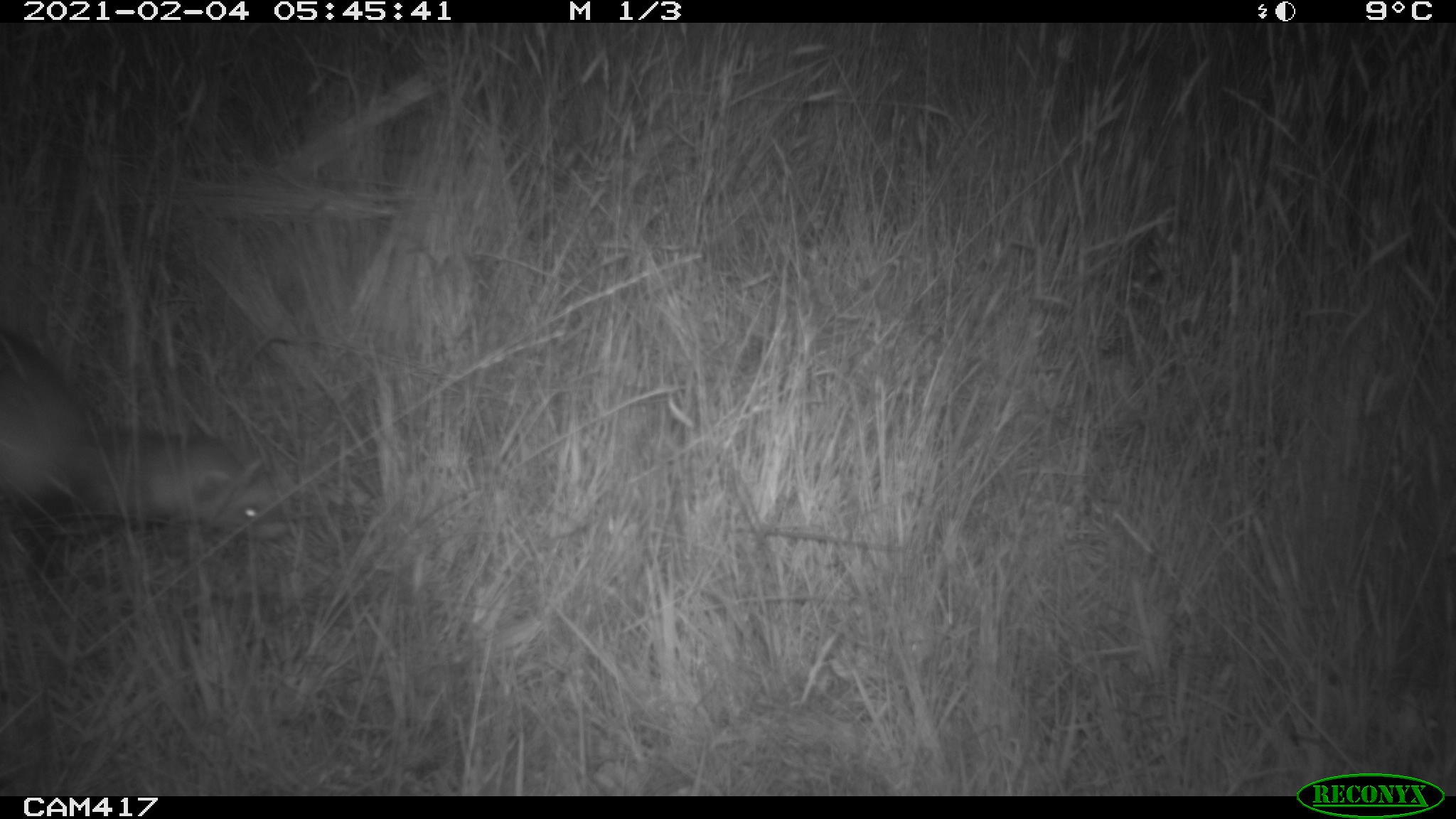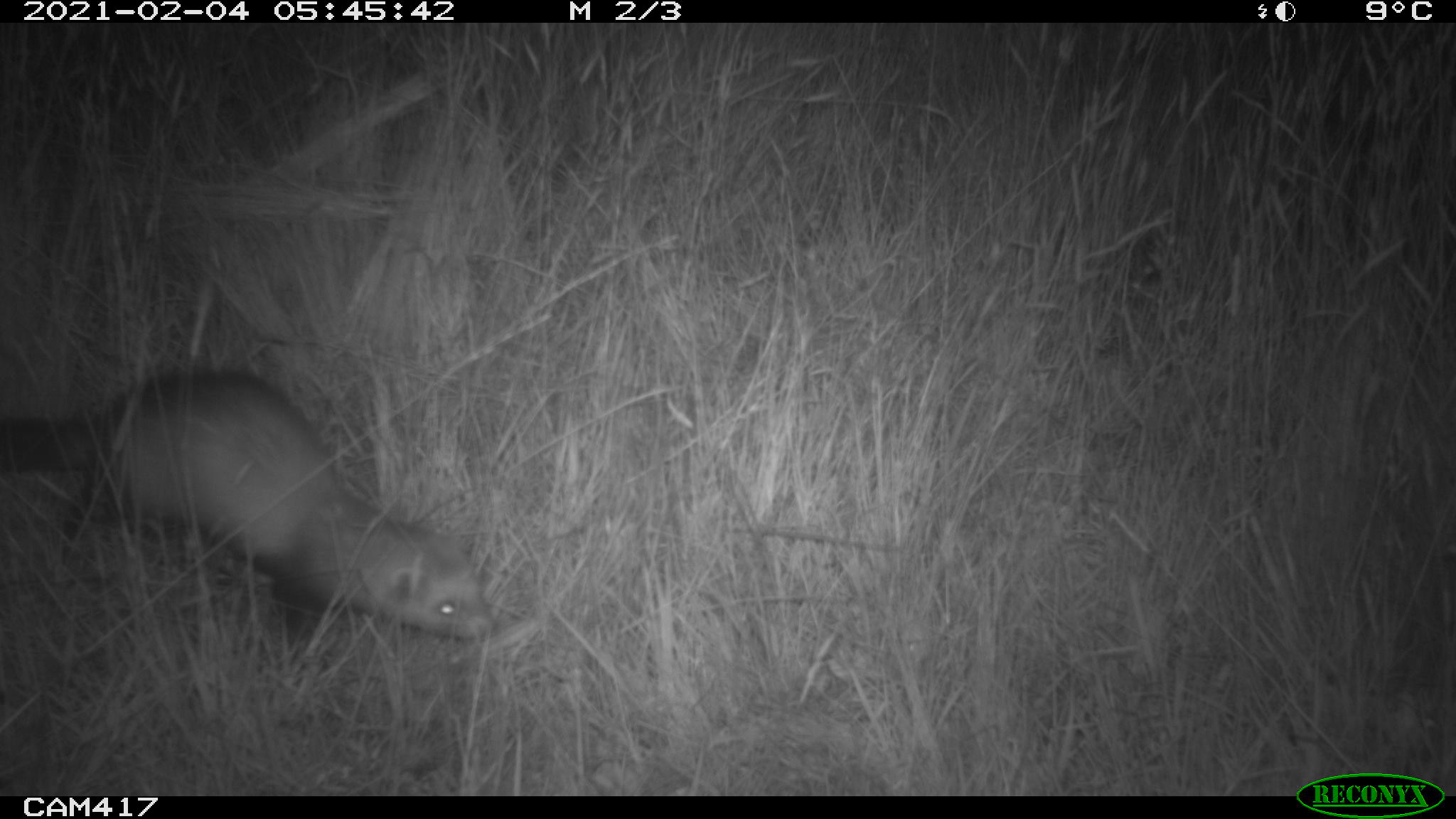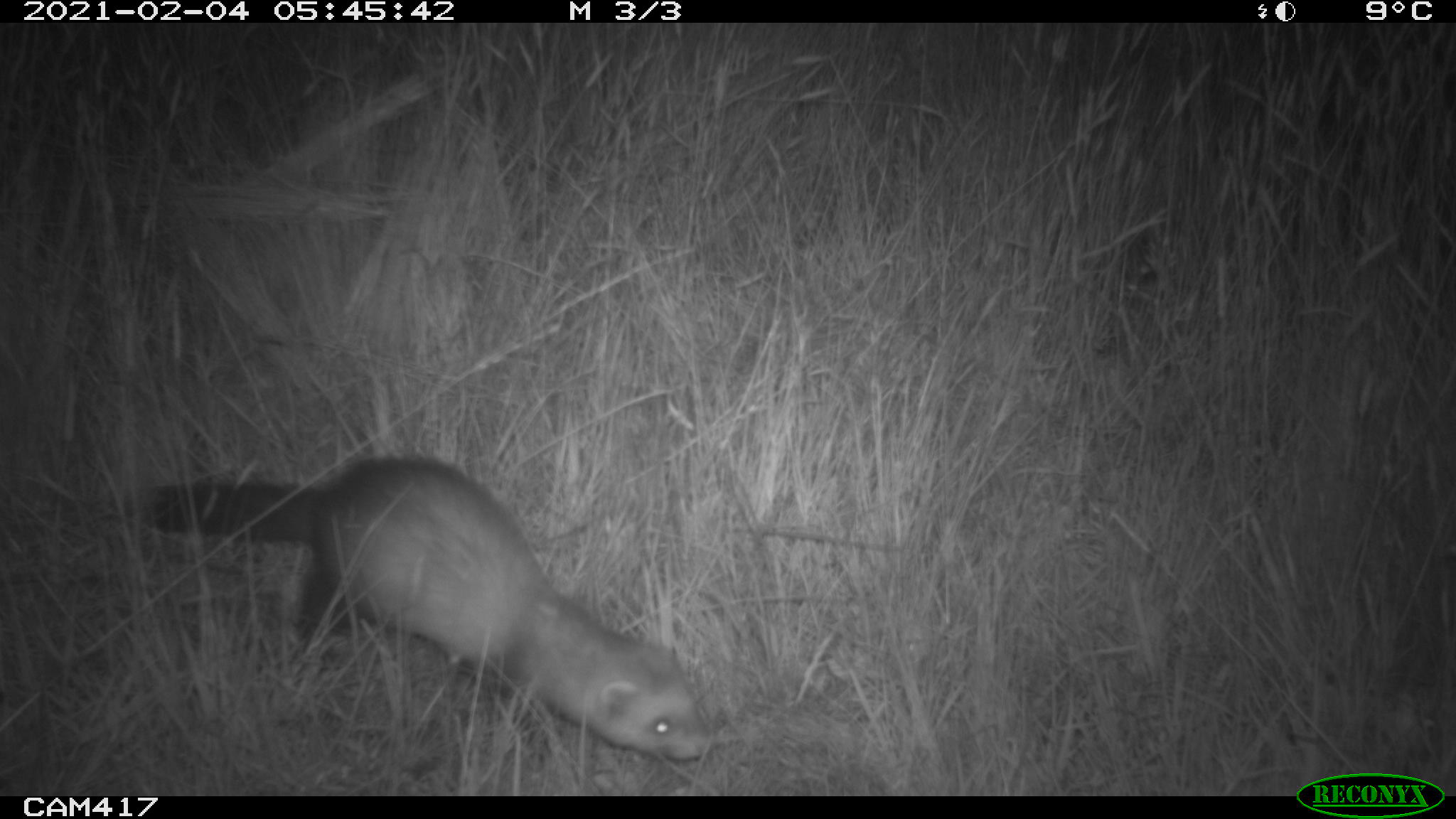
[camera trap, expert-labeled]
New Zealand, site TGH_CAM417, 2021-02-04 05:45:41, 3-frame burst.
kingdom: Animalia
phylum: Chordata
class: Mammalia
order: Carnivora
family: Mustelidae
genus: Mustela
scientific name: Mustela furo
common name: ferret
Ferret (Mustela furo).